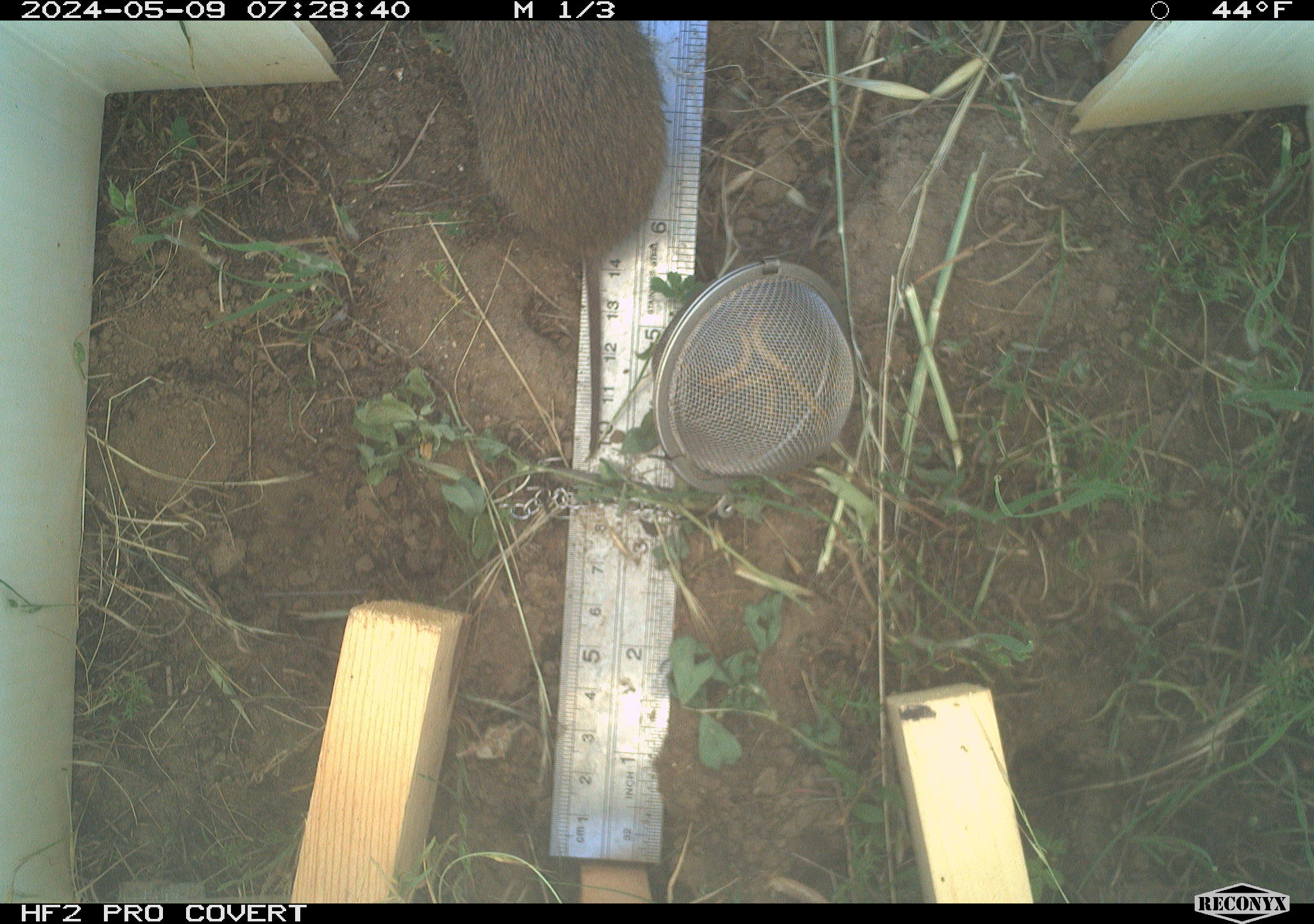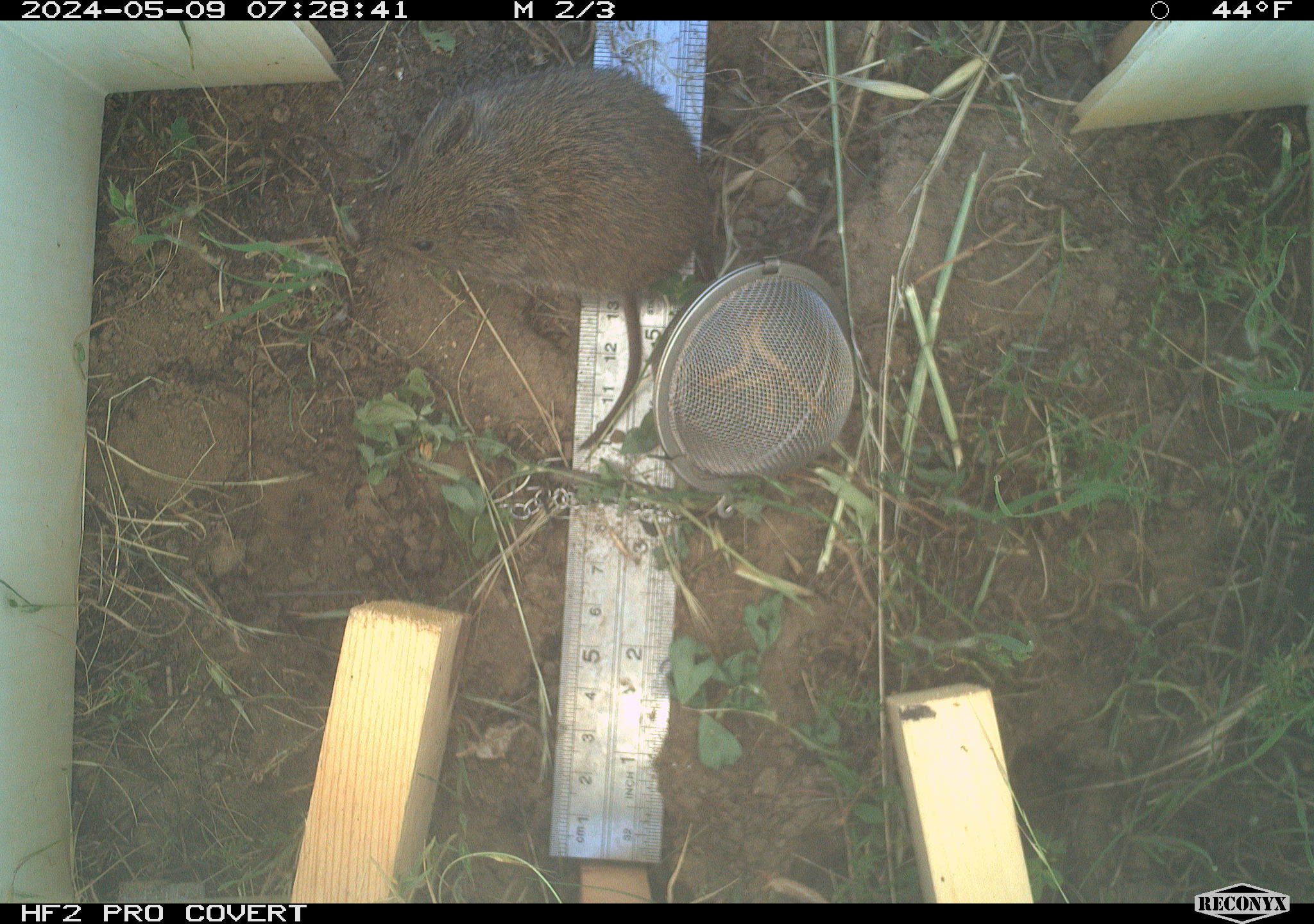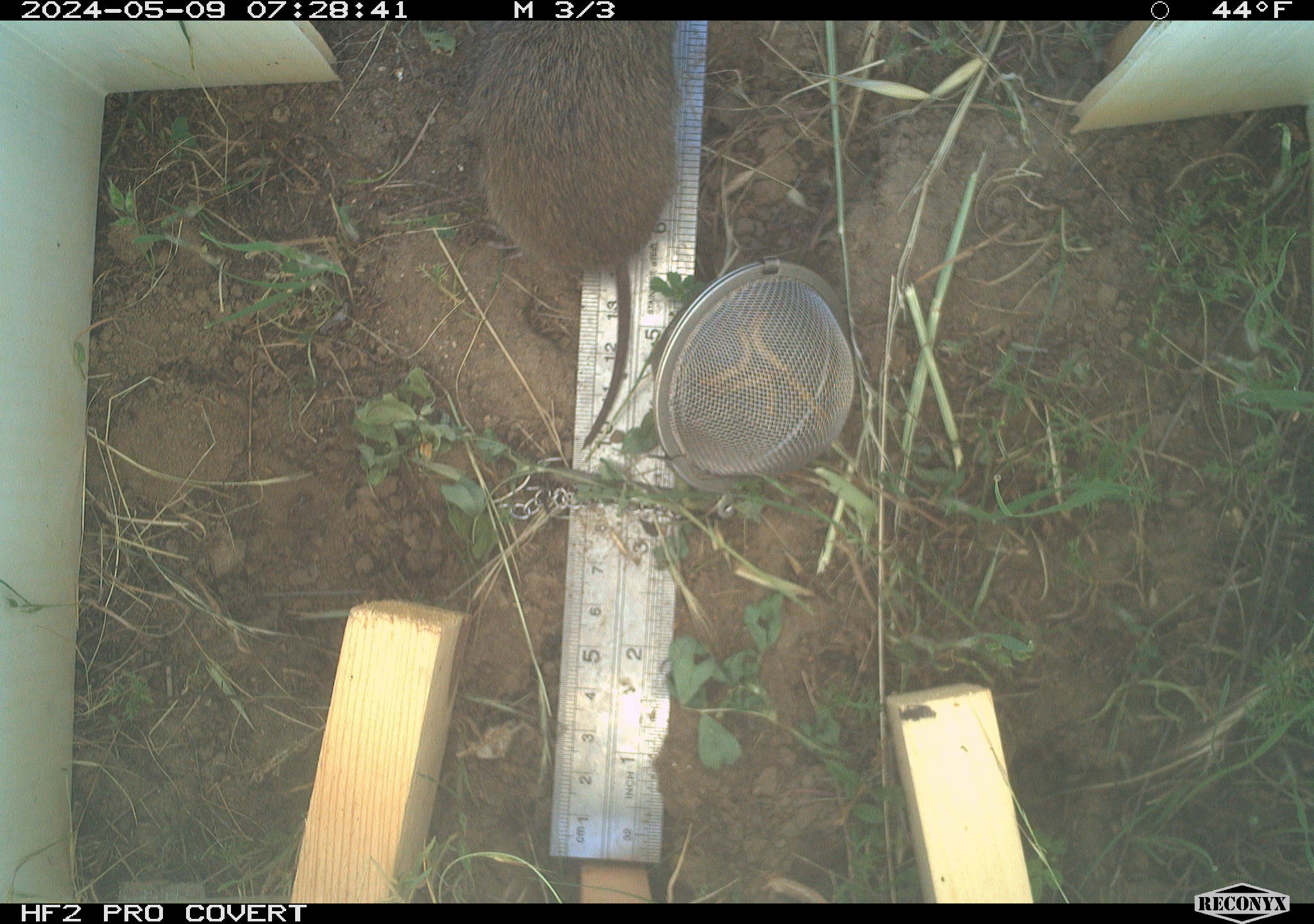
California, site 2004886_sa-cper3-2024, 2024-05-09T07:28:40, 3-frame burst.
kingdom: Animalia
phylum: Chordata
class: Mammalia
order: Rodentia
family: Cricetidae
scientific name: Arvicolinae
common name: voles, lemmings, and muskrats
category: arvicolinae subfamily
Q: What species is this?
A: Arvicolinae subfamily (voles, lemmings, and muskrats) (Arvicolinae).